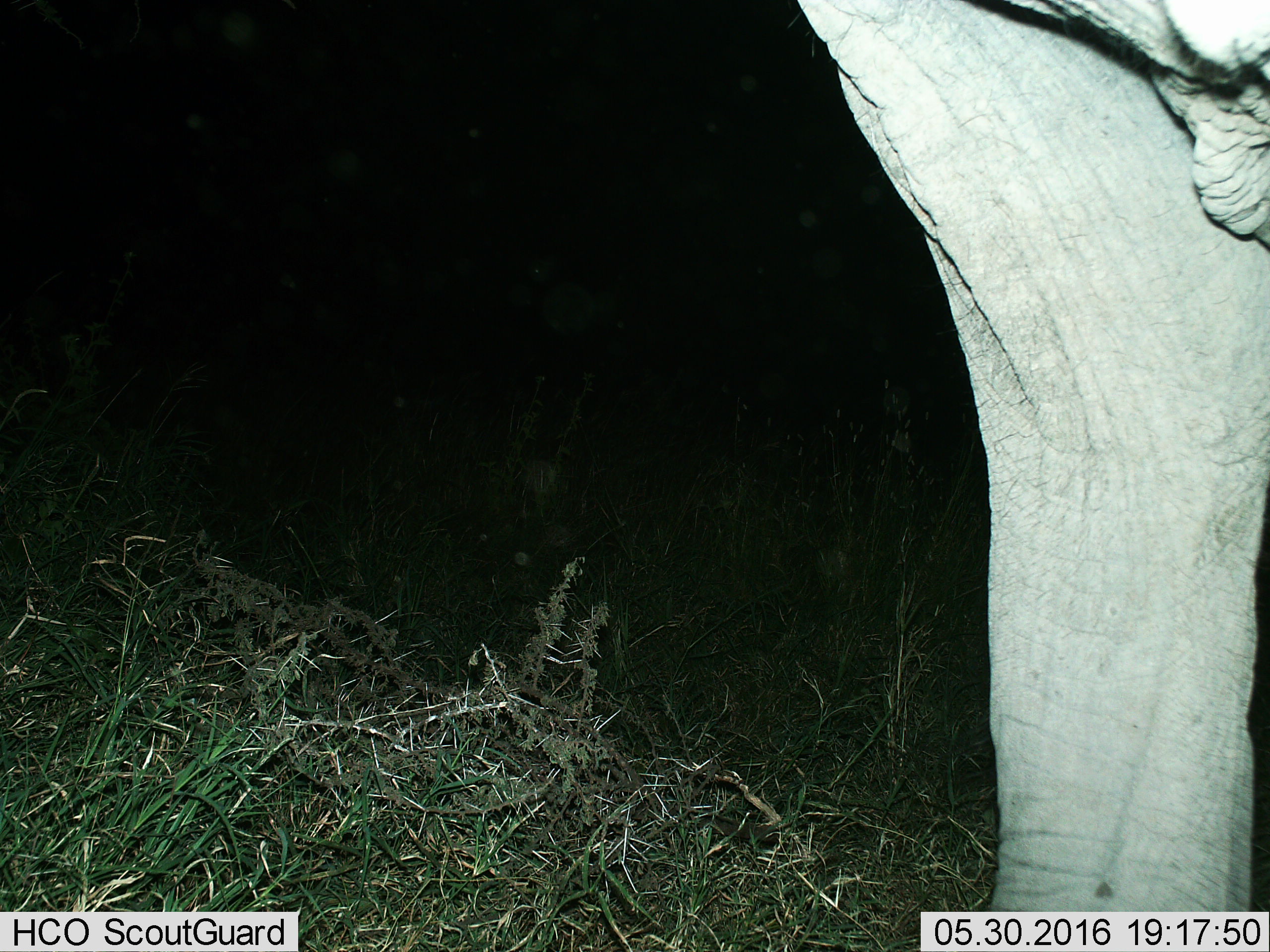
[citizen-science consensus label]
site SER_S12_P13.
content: unidentified animal